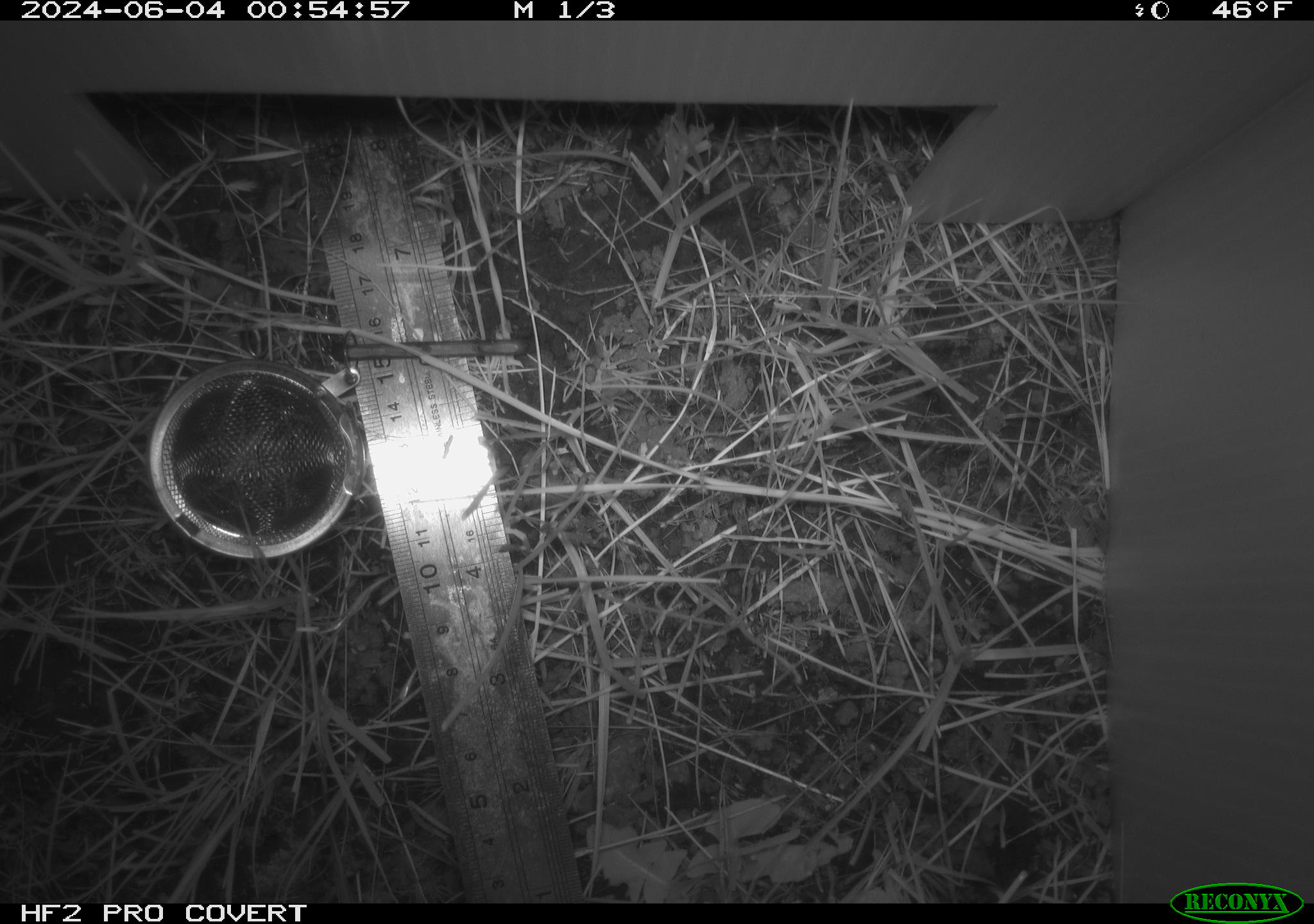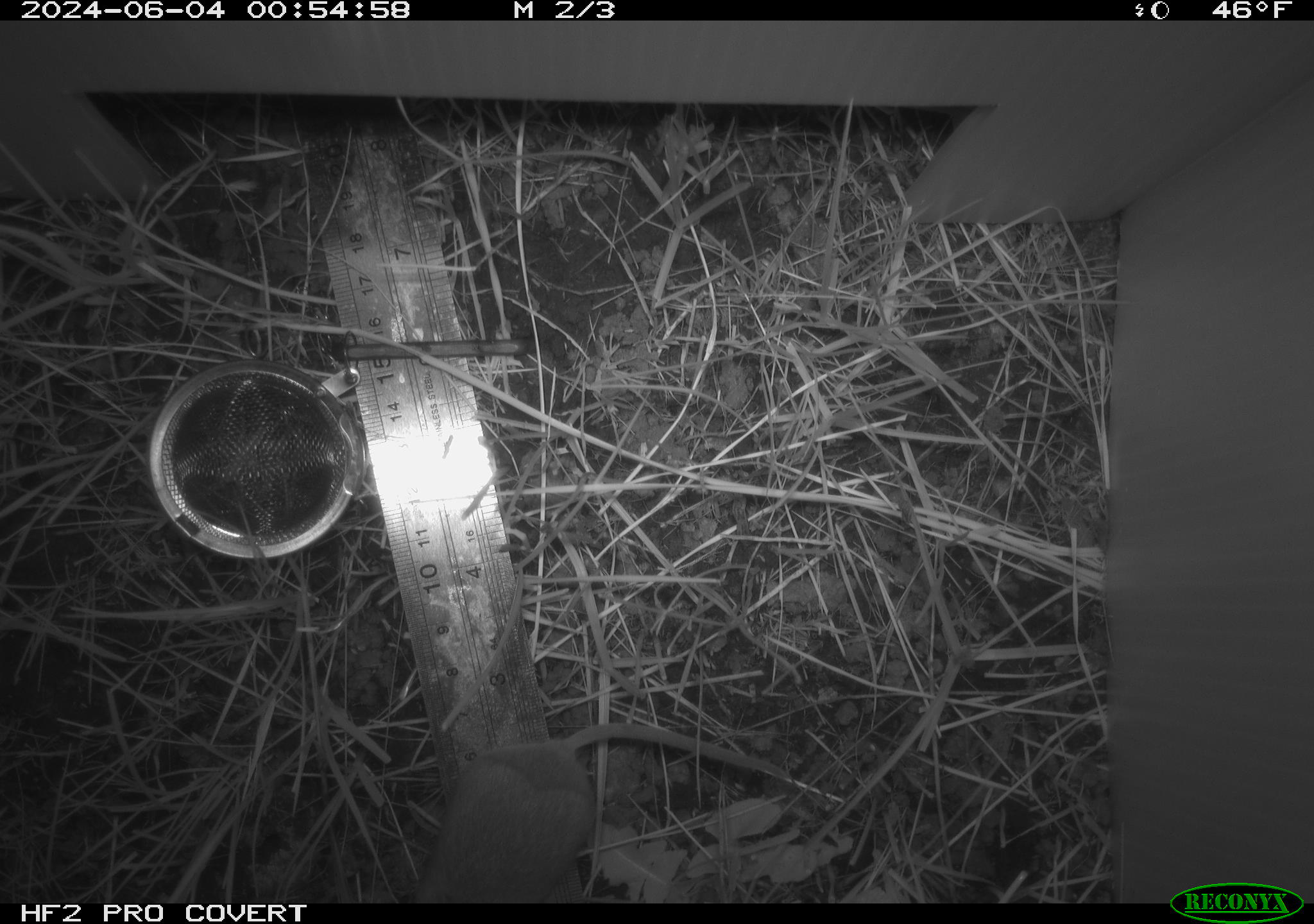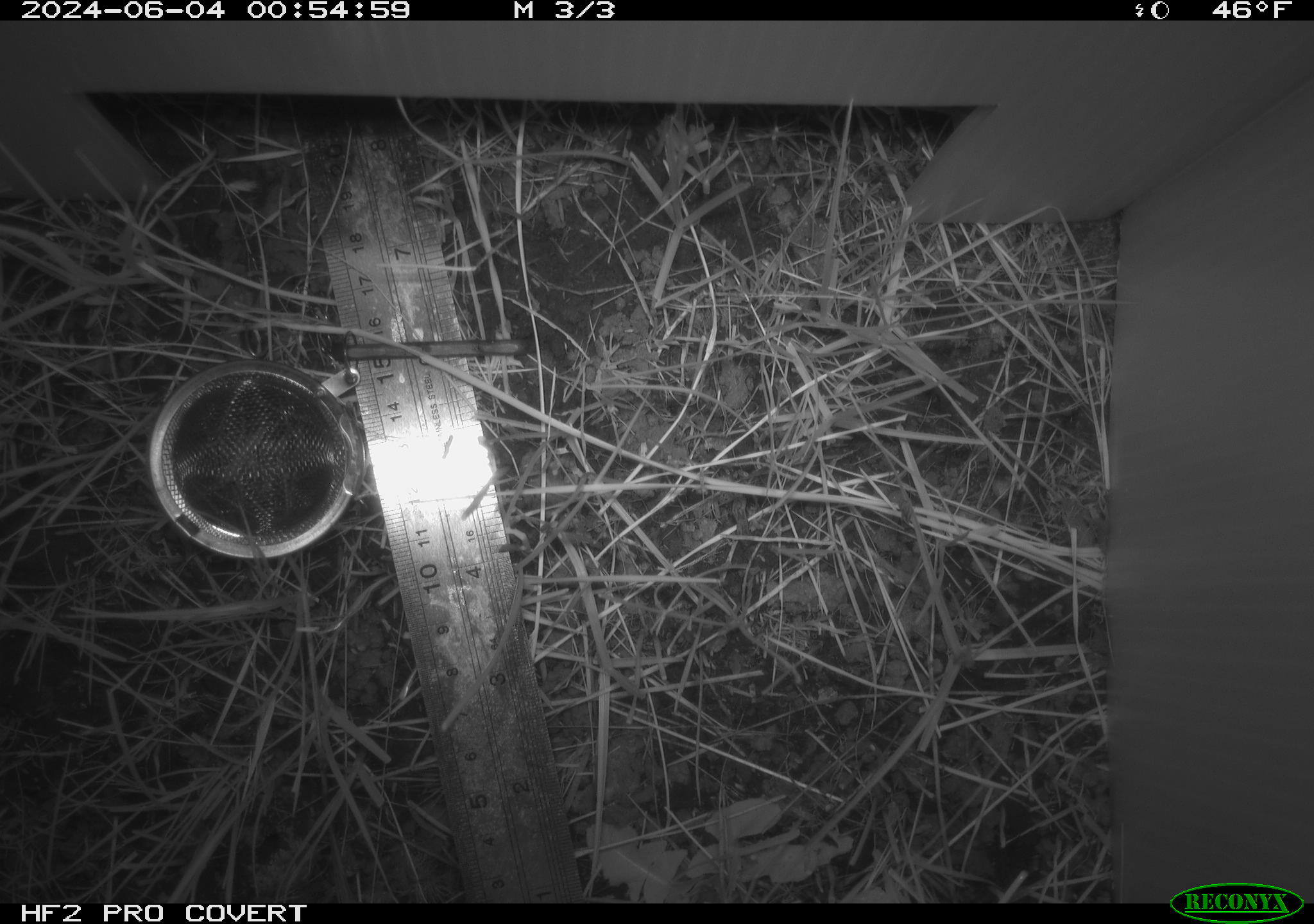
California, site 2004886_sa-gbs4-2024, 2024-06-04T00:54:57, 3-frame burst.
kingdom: Animalia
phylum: Chordata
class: Mammalia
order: Rodentia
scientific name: Rodentia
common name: mouse species